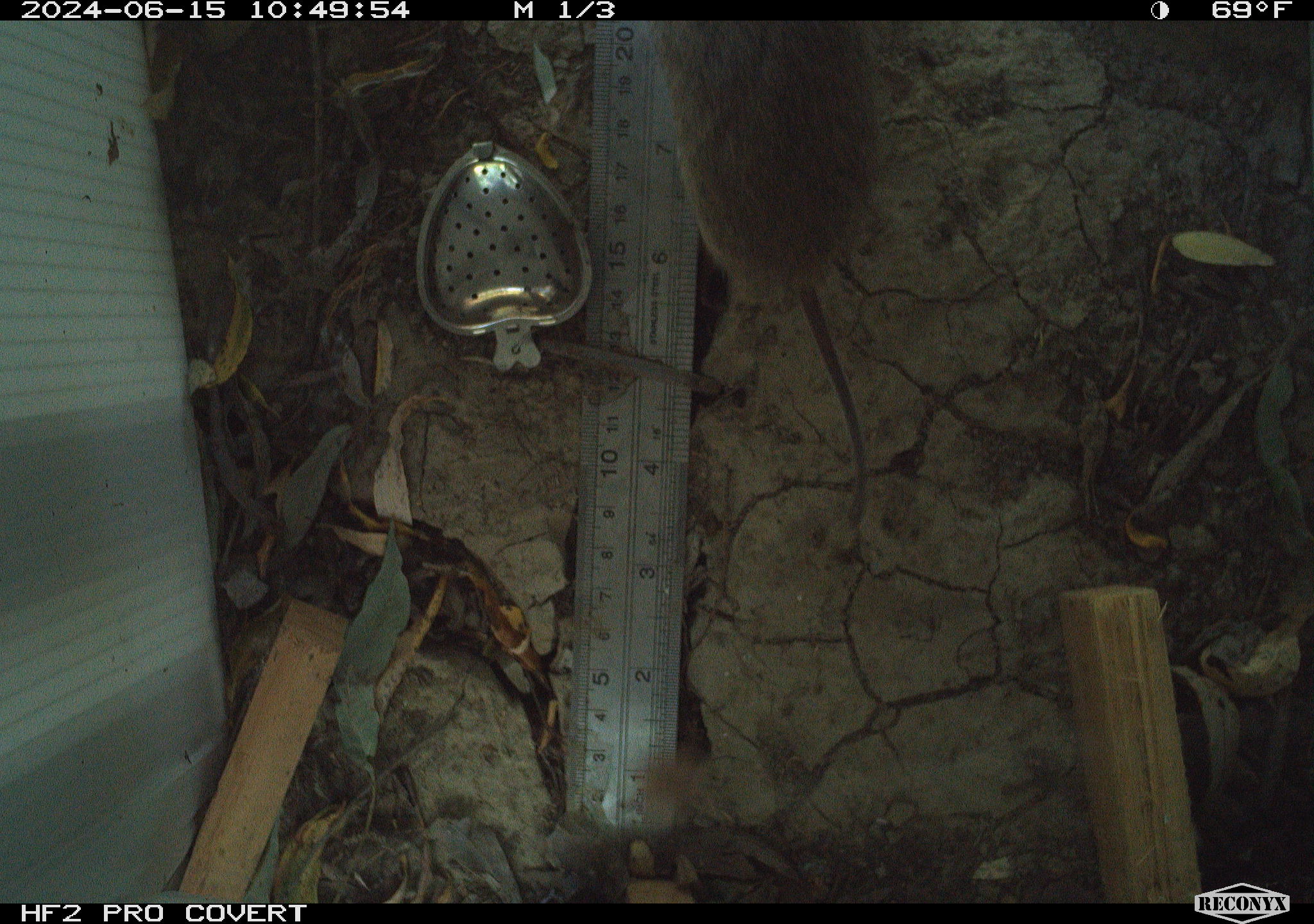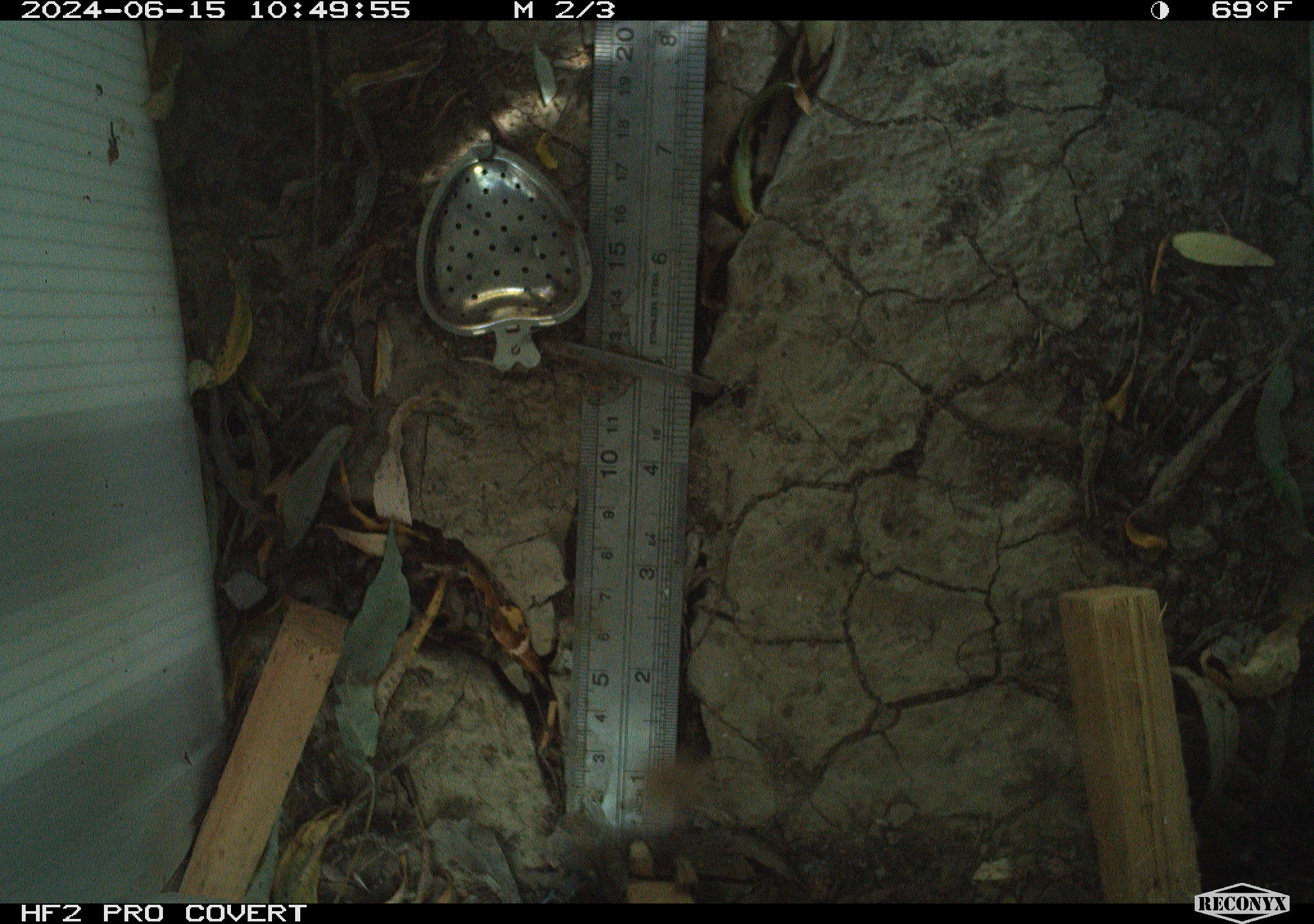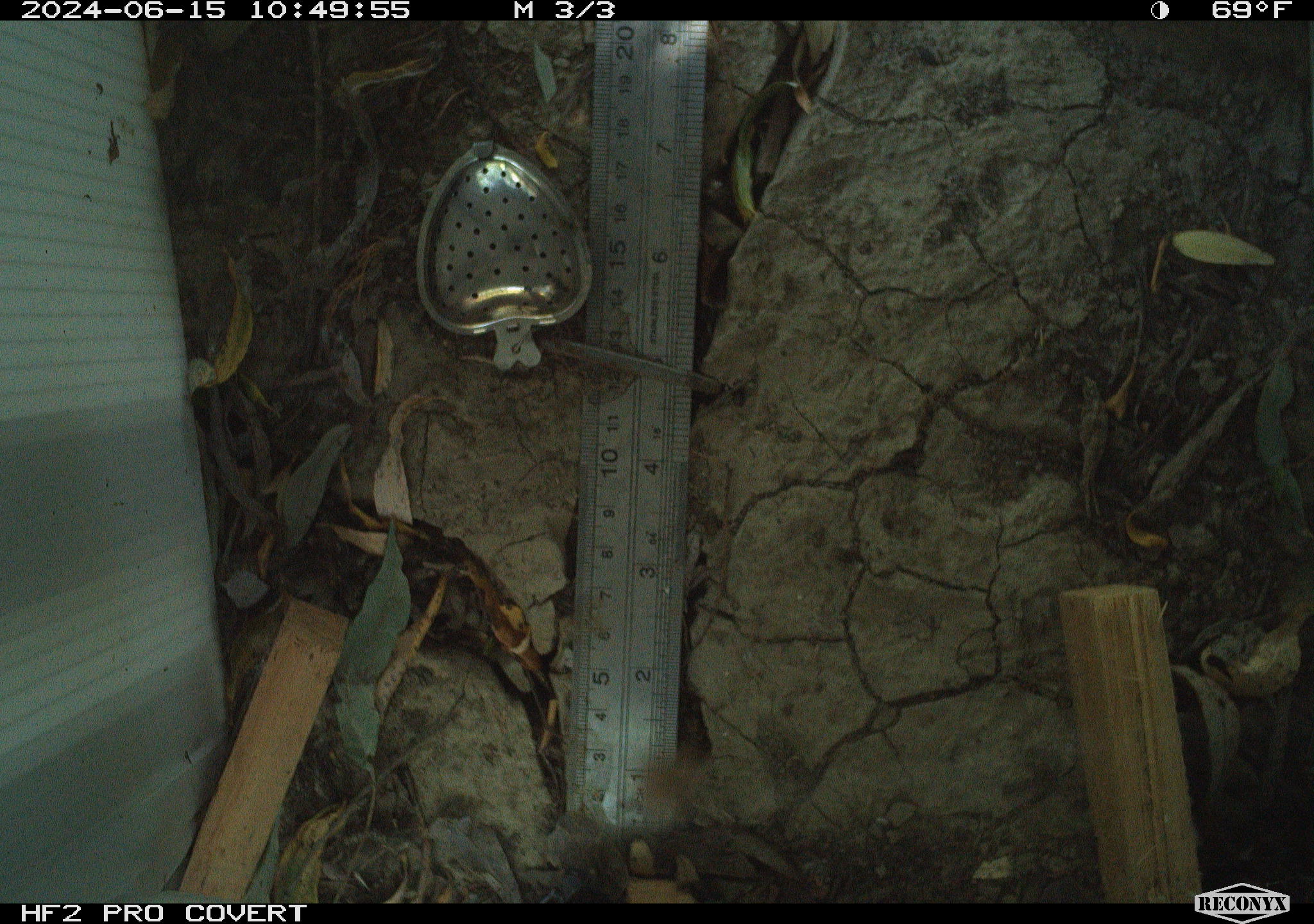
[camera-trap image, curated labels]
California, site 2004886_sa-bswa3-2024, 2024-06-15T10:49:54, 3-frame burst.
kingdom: Animalia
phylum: Chordata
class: Mammalia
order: Rodentia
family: Cricetidae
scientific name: Arvicolinae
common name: voles, lemmings, and muskrats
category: arvicolinae subfamily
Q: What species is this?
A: Arvicolinae subfamily (voles, lemmings, and muskrats) (Arvicolinae).